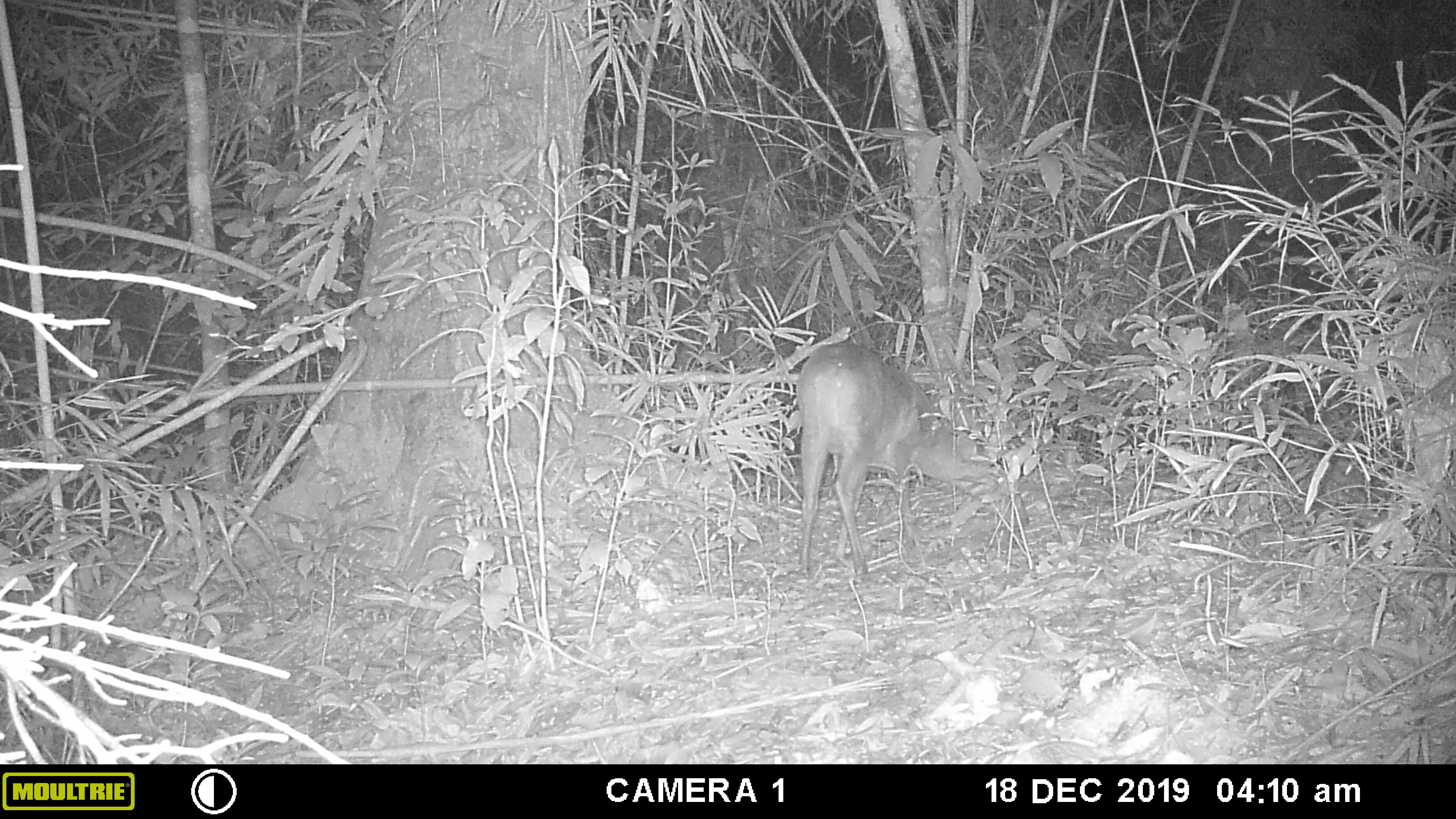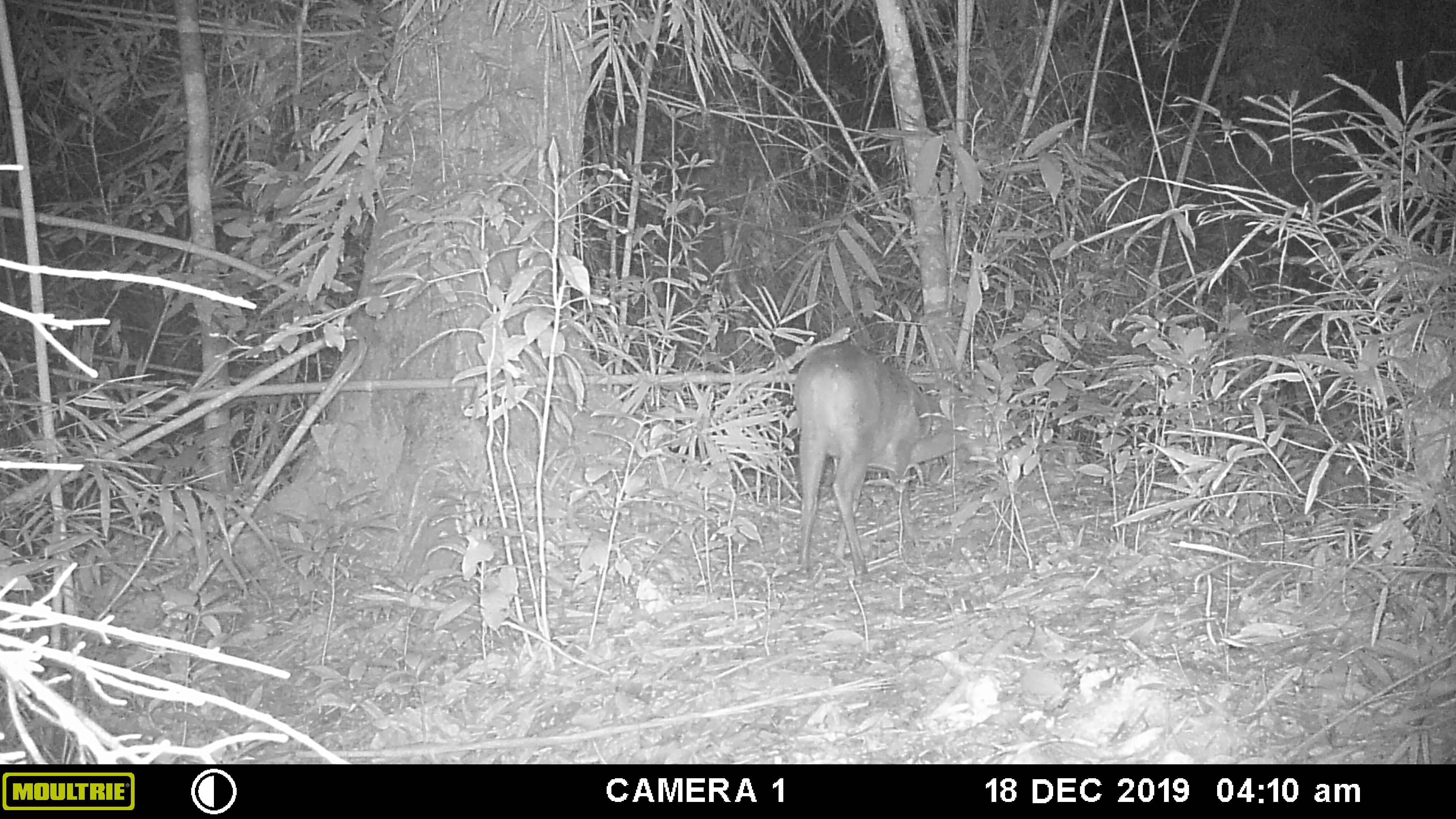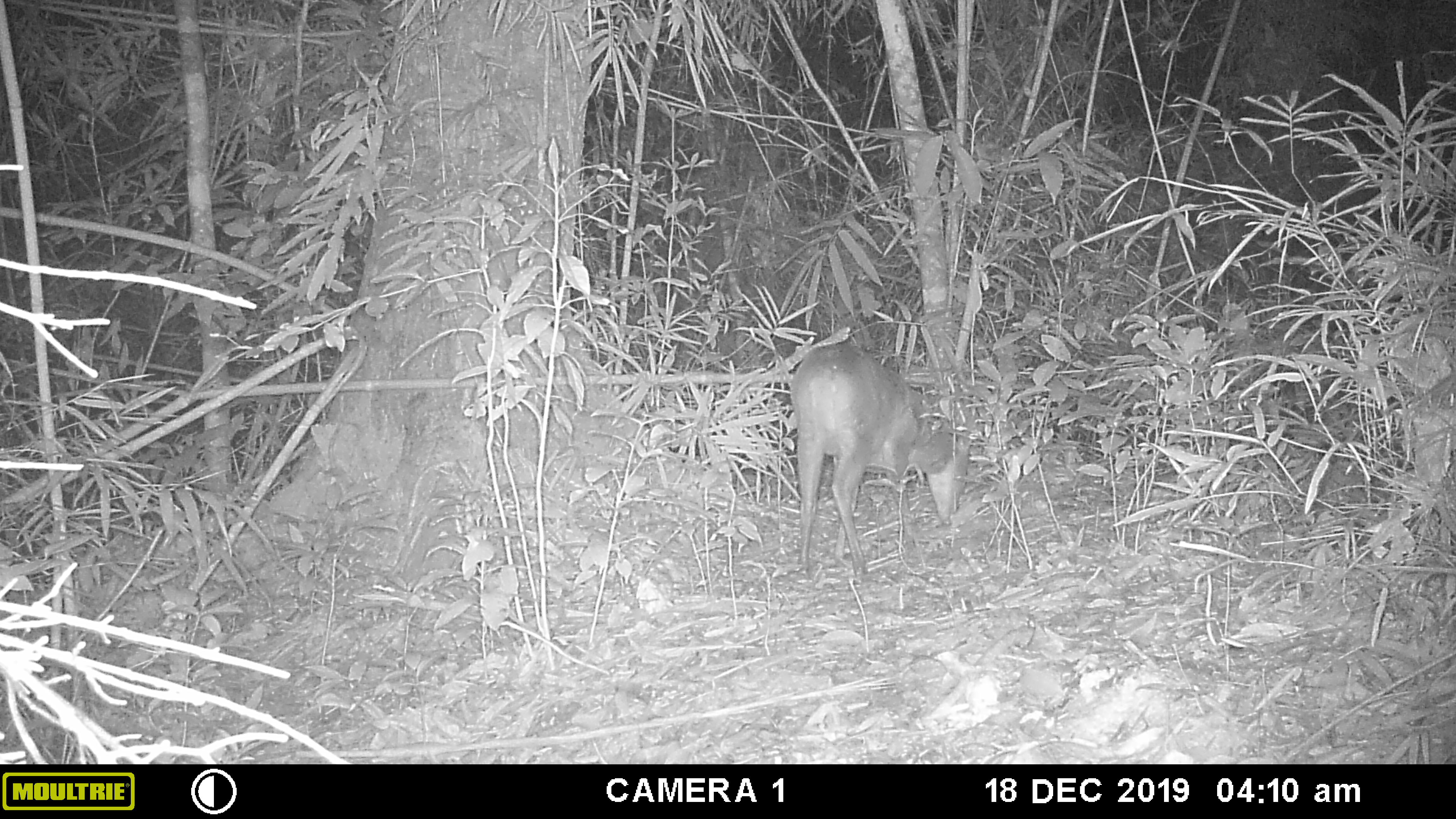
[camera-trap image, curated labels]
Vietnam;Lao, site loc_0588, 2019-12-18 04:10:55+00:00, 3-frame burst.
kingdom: Animalia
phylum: Chordata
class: Mammalia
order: Artiodactyla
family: Cervidae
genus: Muntiacus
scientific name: Muntiacus muntjak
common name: red muntjac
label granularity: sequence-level